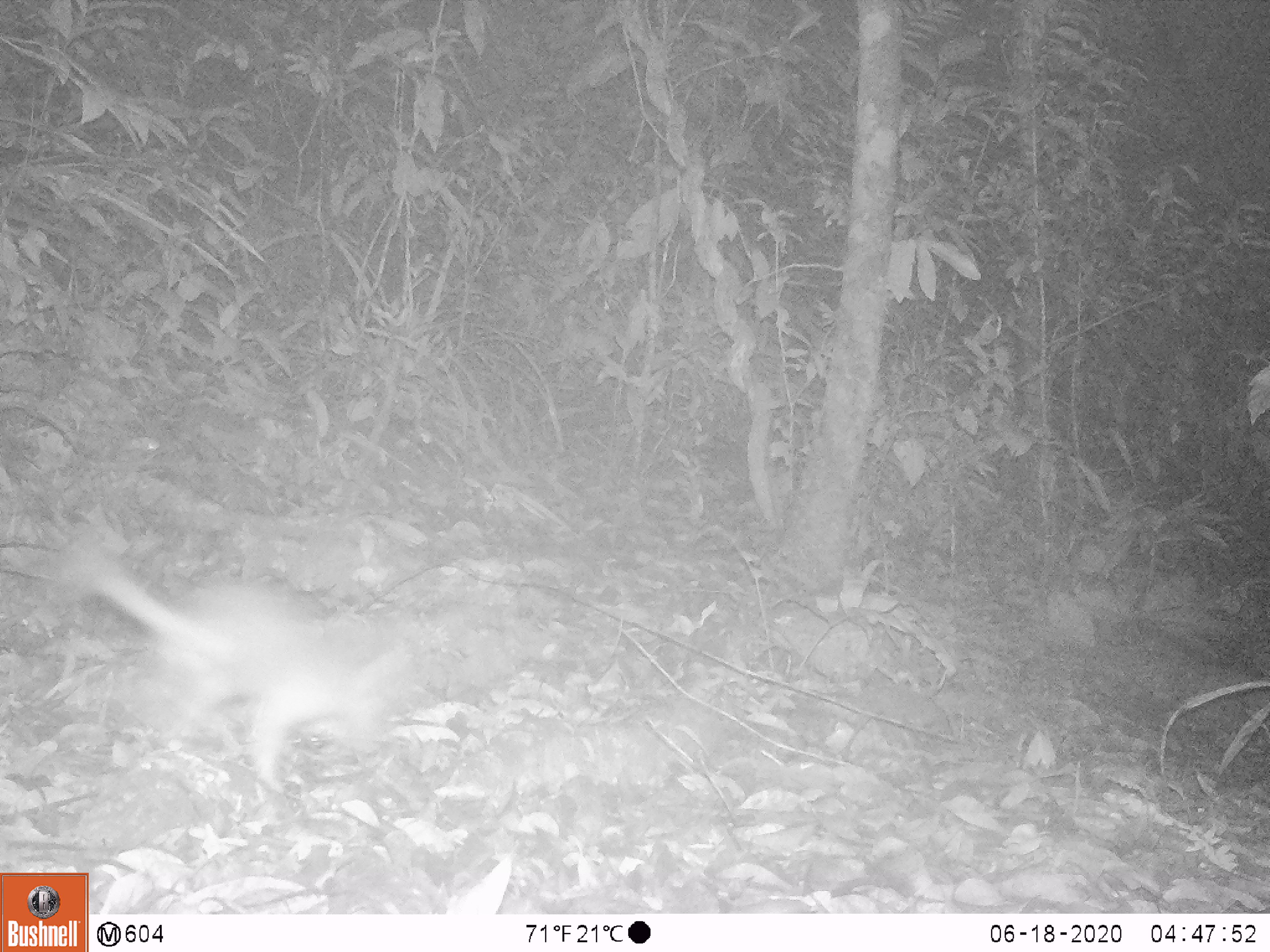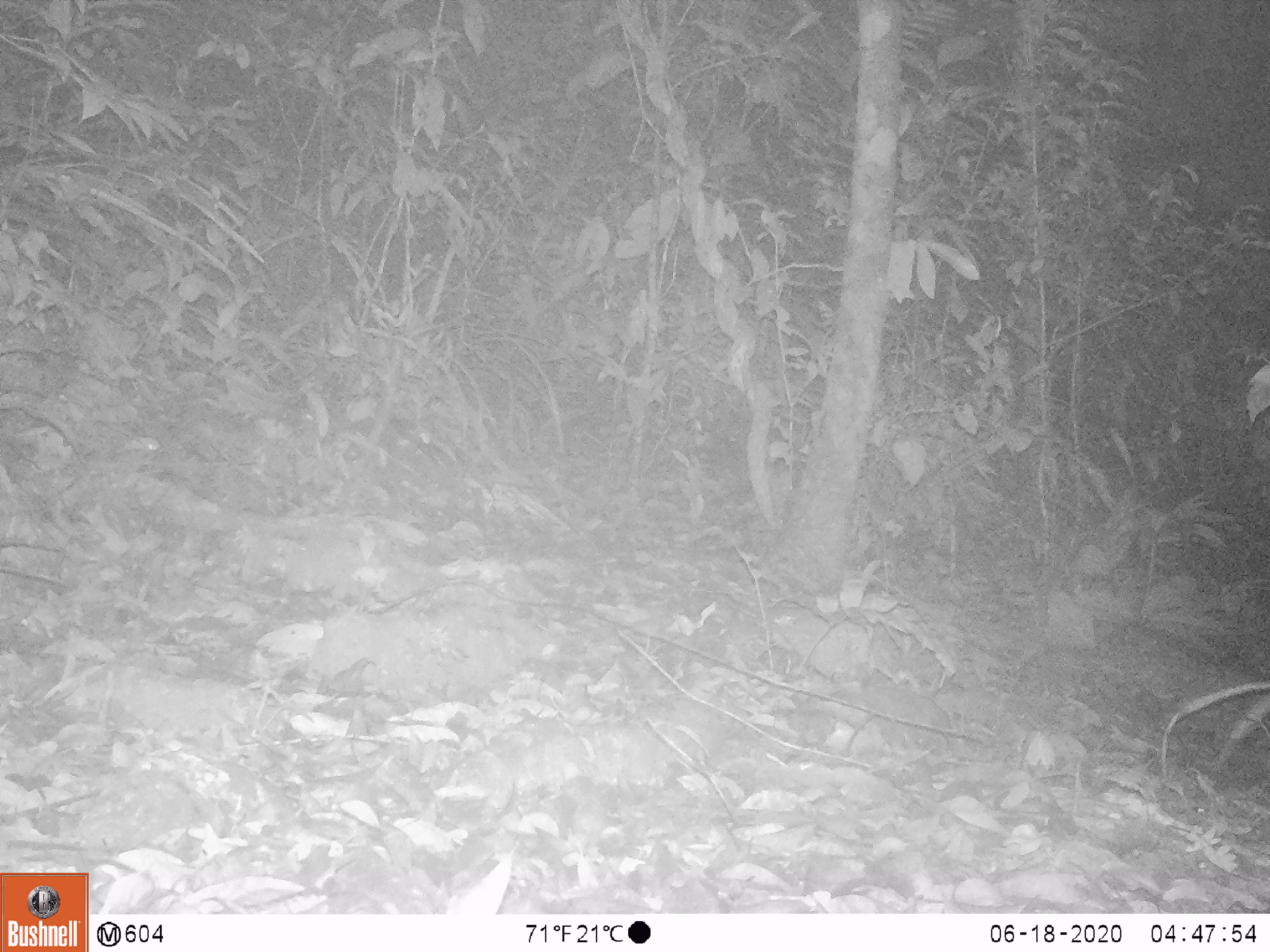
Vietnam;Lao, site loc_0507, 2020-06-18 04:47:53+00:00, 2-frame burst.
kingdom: Animalia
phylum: Chordata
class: Mammalia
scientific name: Mammalia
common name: mammal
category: unidentified small mammal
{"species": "unidentified small mammal (mammal) (Mammalia)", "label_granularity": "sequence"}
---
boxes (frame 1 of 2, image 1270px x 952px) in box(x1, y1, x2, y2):
unidentified small mammal: box(54, 541, 414, 793)